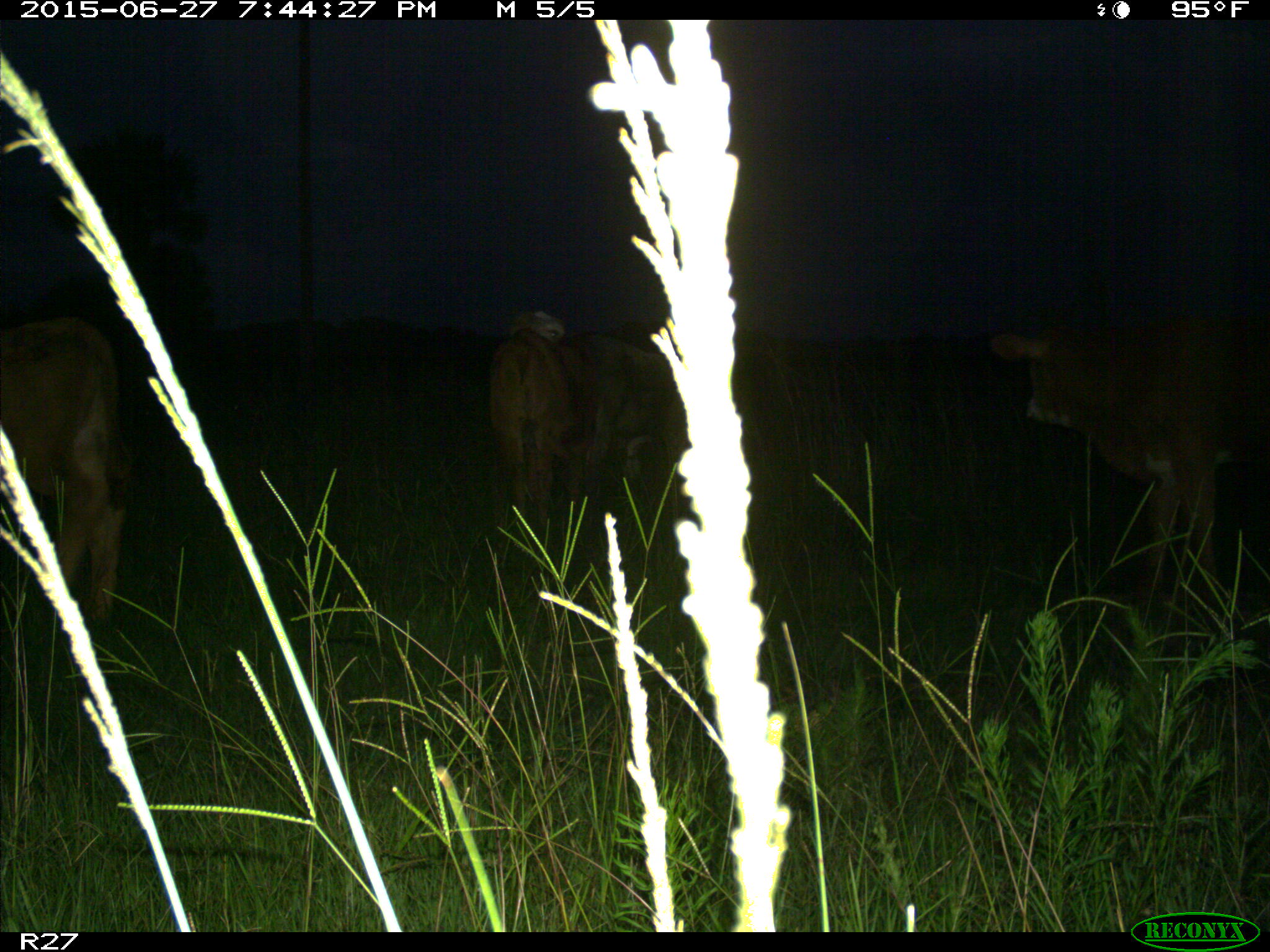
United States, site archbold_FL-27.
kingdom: Animalia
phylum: Chordata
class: Mammalia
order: Artiodactyla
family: Bovidae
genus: Bos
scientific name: Bos taurus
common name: domestic cow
Bos taurus (domestic cow).